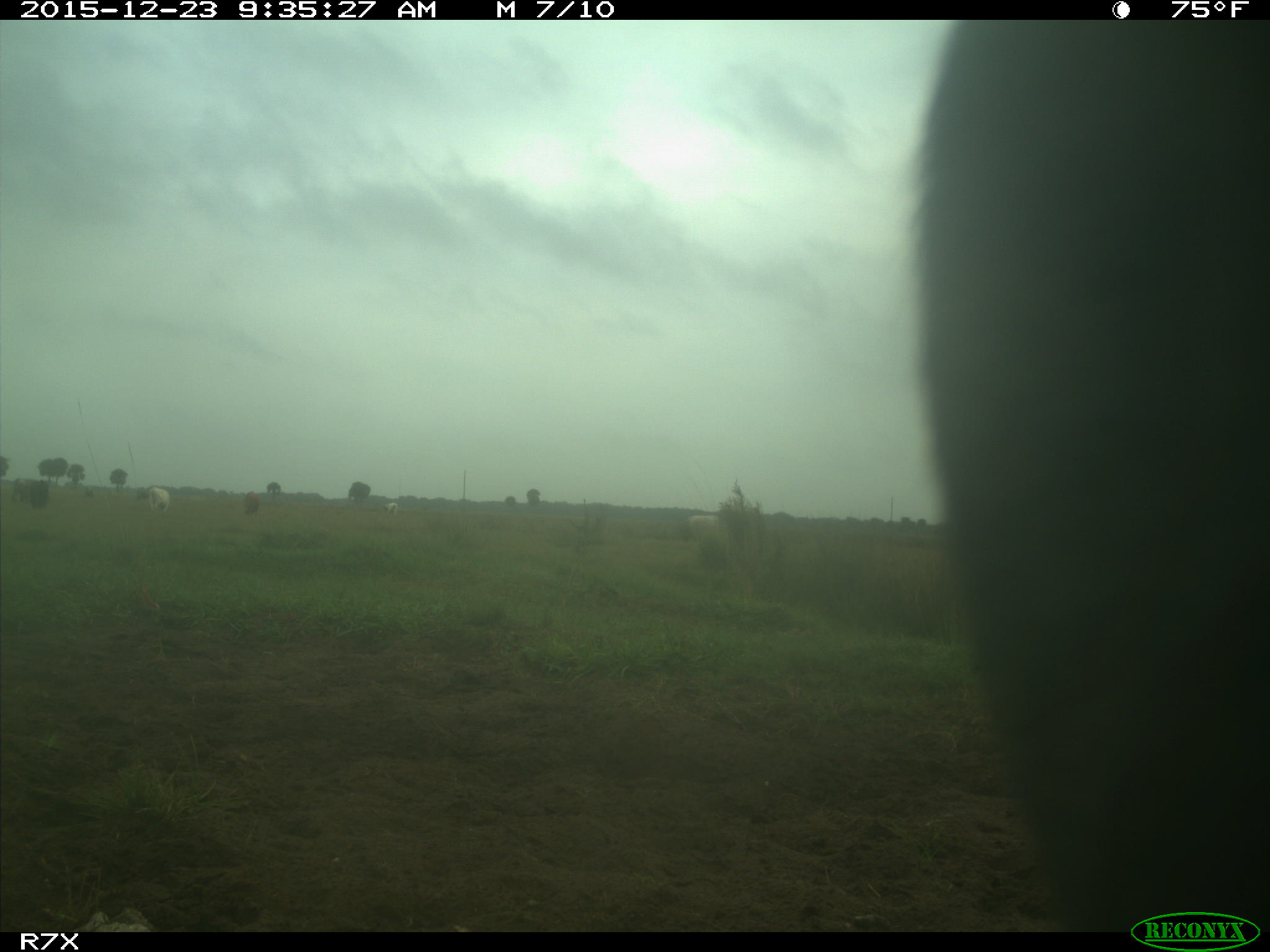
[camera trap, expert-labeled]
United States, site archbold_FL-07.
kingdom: Animalia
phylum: Chordata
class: Mammalia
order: Artiodactyla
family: Bovidae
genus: Bos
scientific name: Bos taurus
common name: domestic cow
Bos taurus (domestic cow).